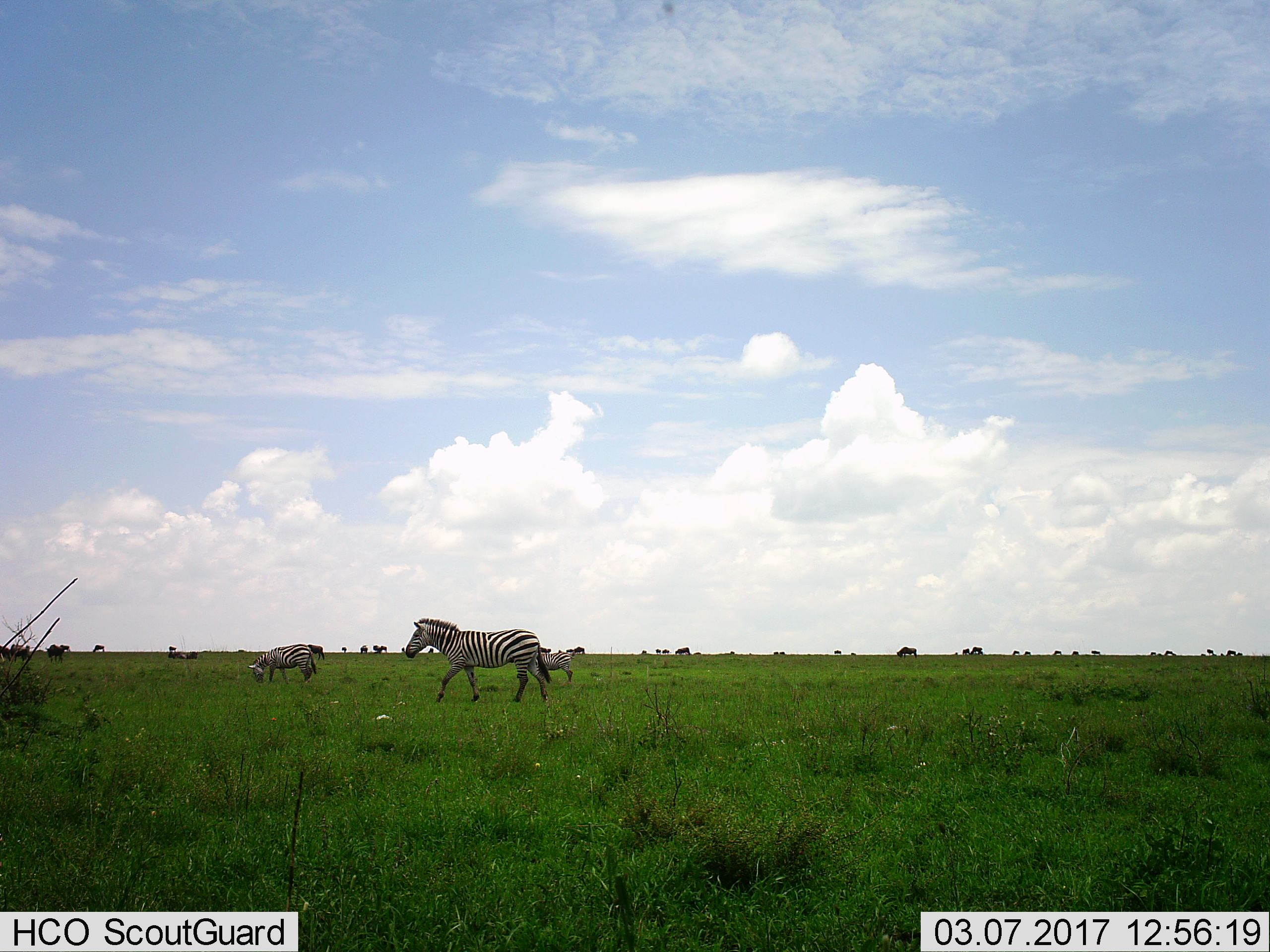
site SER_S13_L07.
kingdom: Animalia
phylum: Chordata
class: Mammalia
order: Artiodactyla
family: Bovidae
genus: Connochaetes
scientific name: Connochaetes taurinus taurinus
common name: blue wildebeest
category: wildebeestblue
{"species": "wildebeestblue (blue wildebeest) (Connochaetes taurinus taurinus)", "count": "11-50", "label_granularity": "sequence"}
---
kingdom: Animalia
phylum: Chordata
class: Mammalia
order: Perissodactyla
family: Equidae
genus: Equus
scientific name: Equus quagga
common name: plains zebra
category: zebraplains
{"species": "zebraplains (plains zebra) (Equus quagga)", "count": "3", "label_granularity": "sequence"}